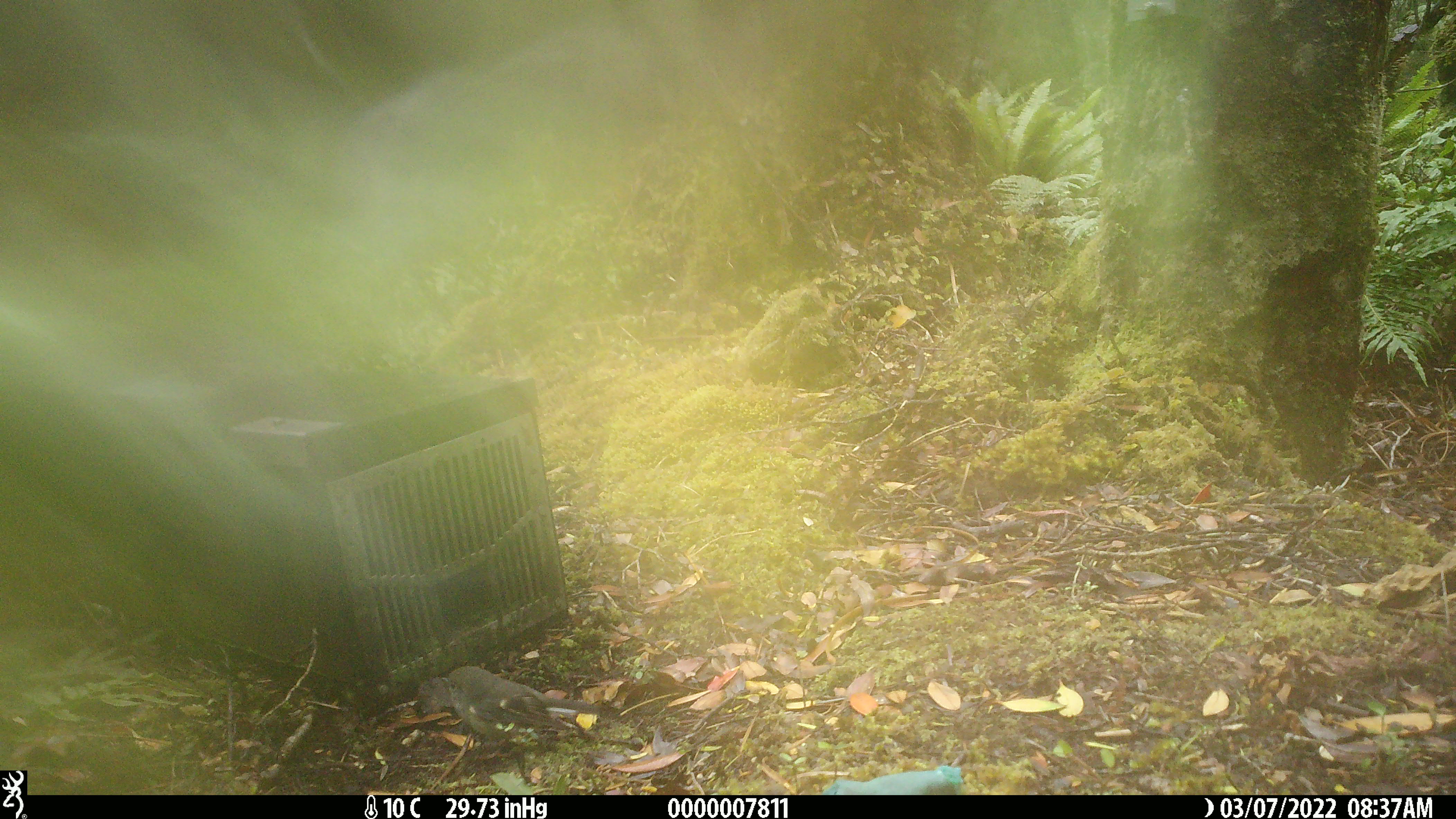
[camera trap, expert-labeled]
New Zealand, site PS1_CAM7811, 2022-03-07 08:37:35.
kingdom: Animalia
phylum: Chordata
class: Aves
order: Passeriformes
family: Petroicidae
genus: Petroica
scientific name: Petroica macrocephala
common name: tomtit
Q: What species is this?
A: Tomtit (Petroica macrocephala).